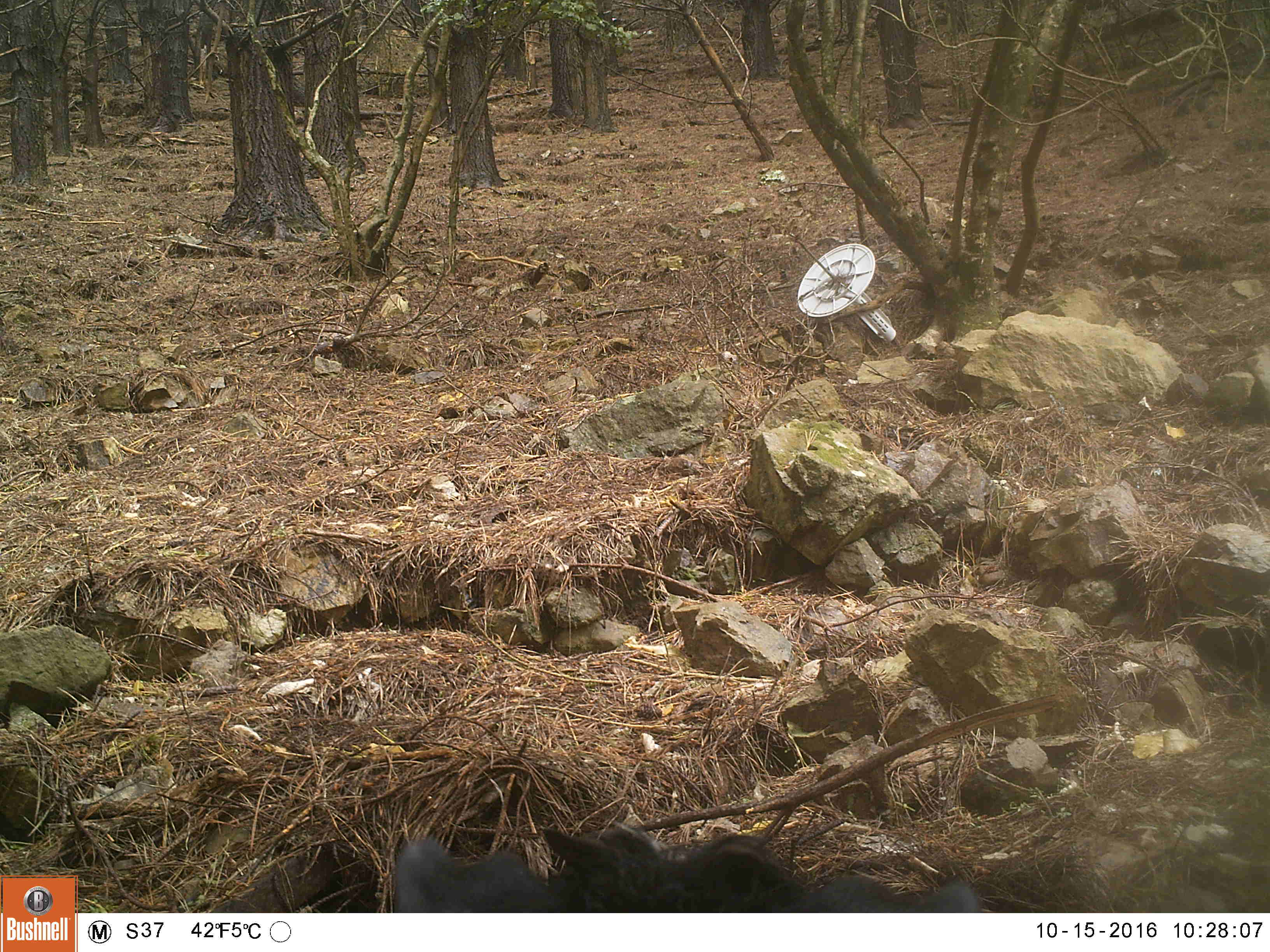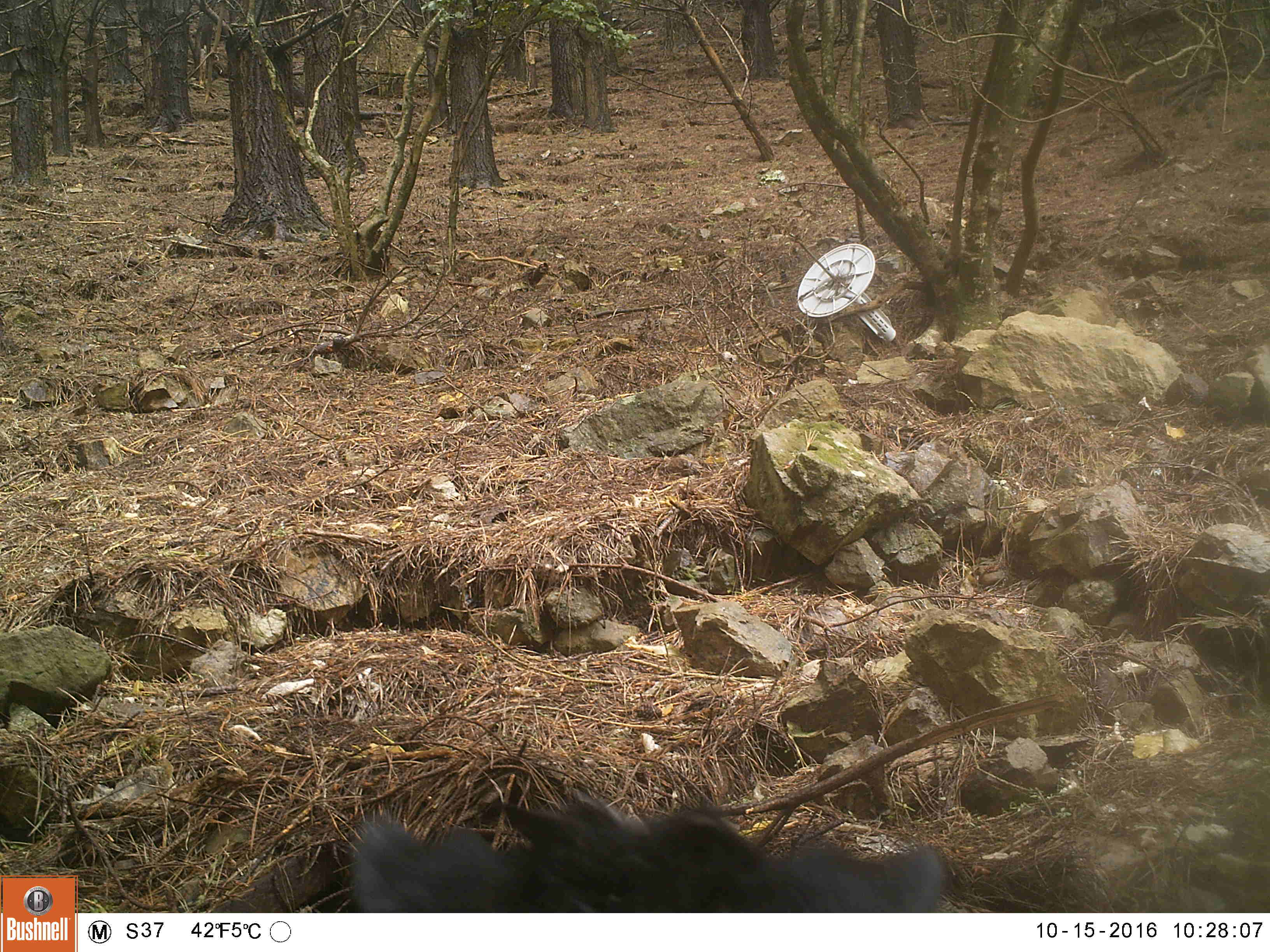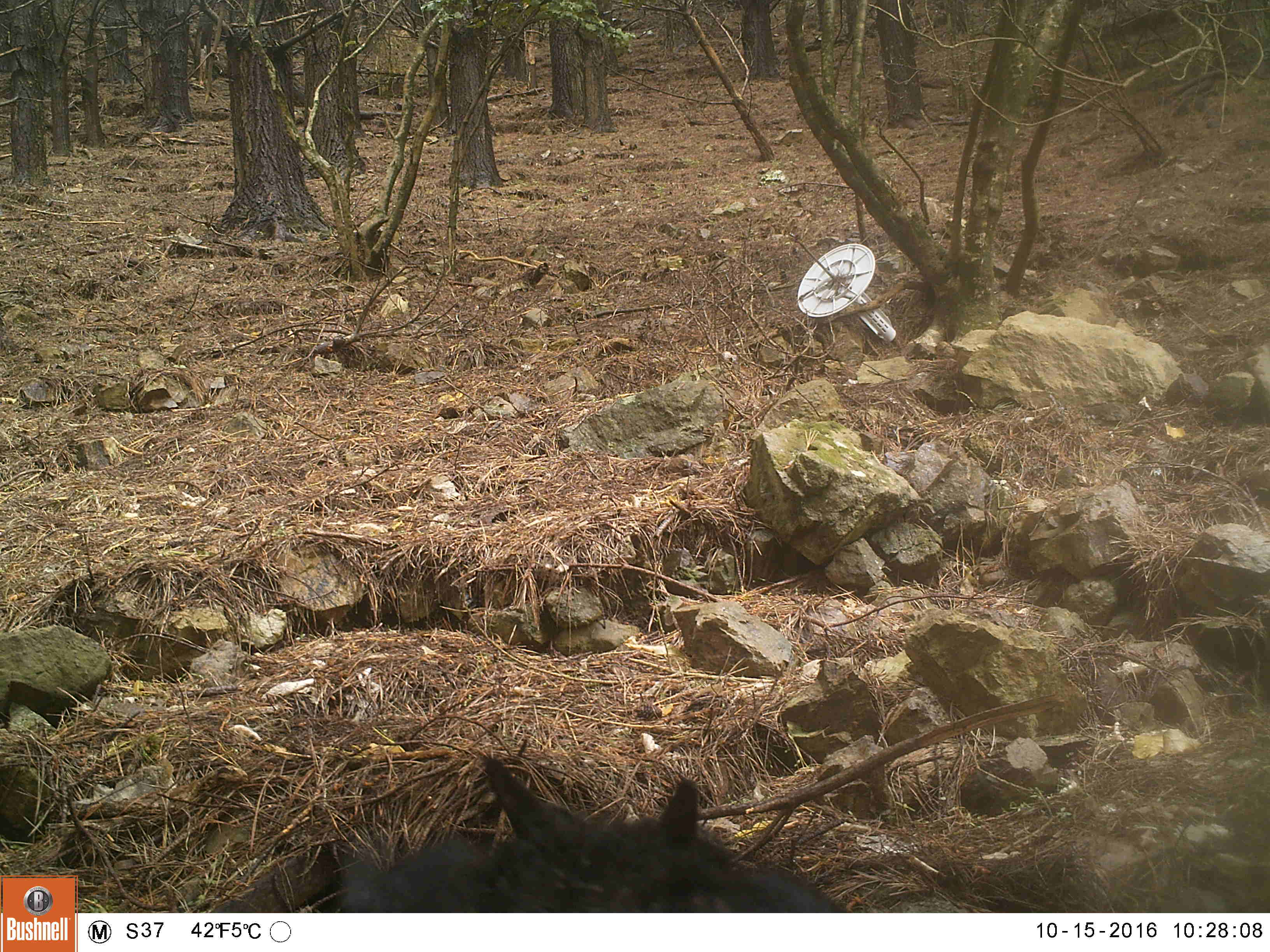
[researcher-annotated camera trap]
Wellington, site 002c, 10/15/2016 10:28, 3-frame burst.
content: unidentified animal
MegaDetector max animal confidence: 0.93